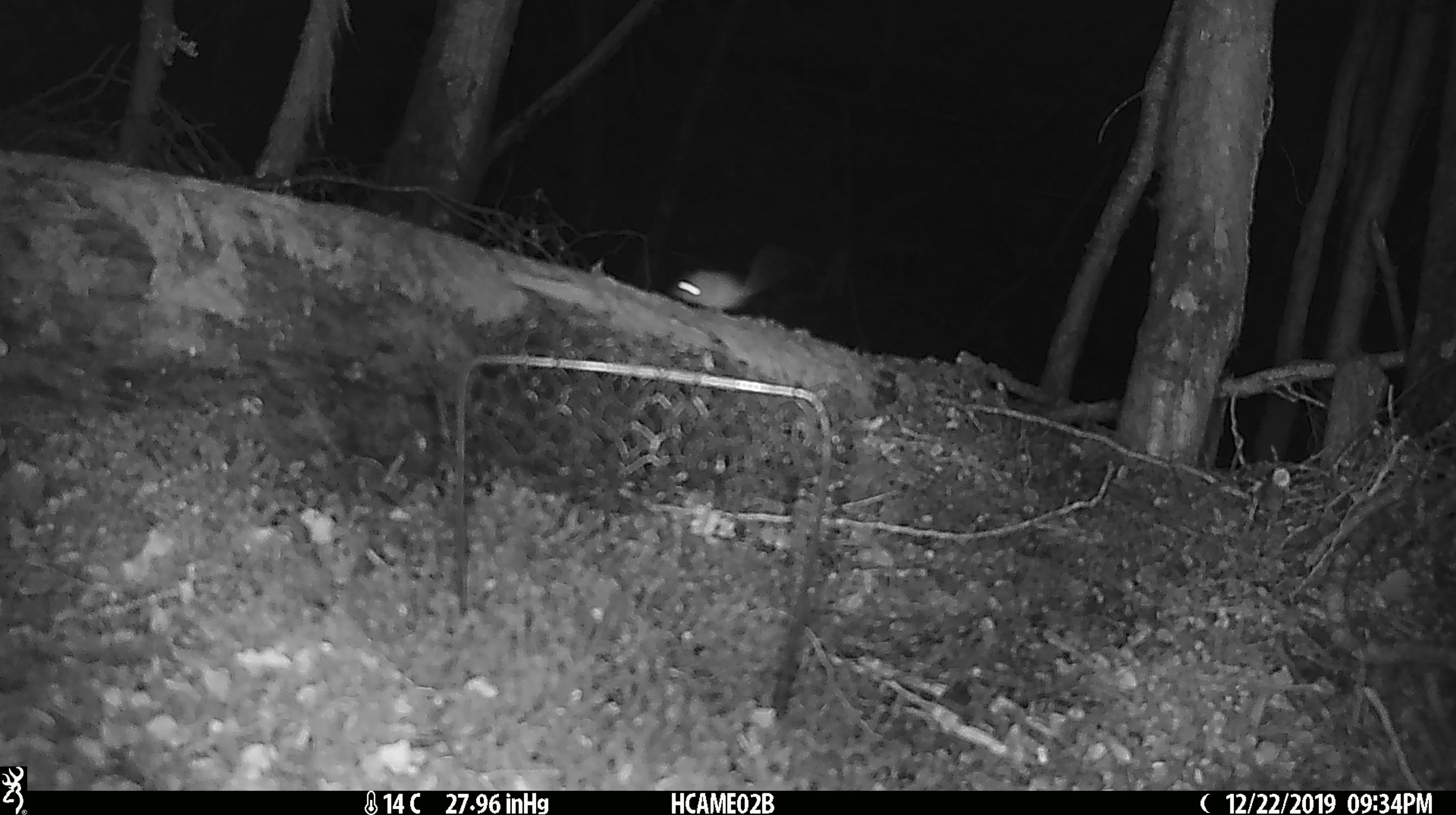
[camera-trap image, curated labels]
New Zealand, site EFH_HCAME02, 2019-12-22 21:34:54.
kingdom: Animalia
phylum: Chordata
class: Mammalia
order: Rodentia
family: Muridae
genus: Mus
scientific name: Mus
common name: mouse